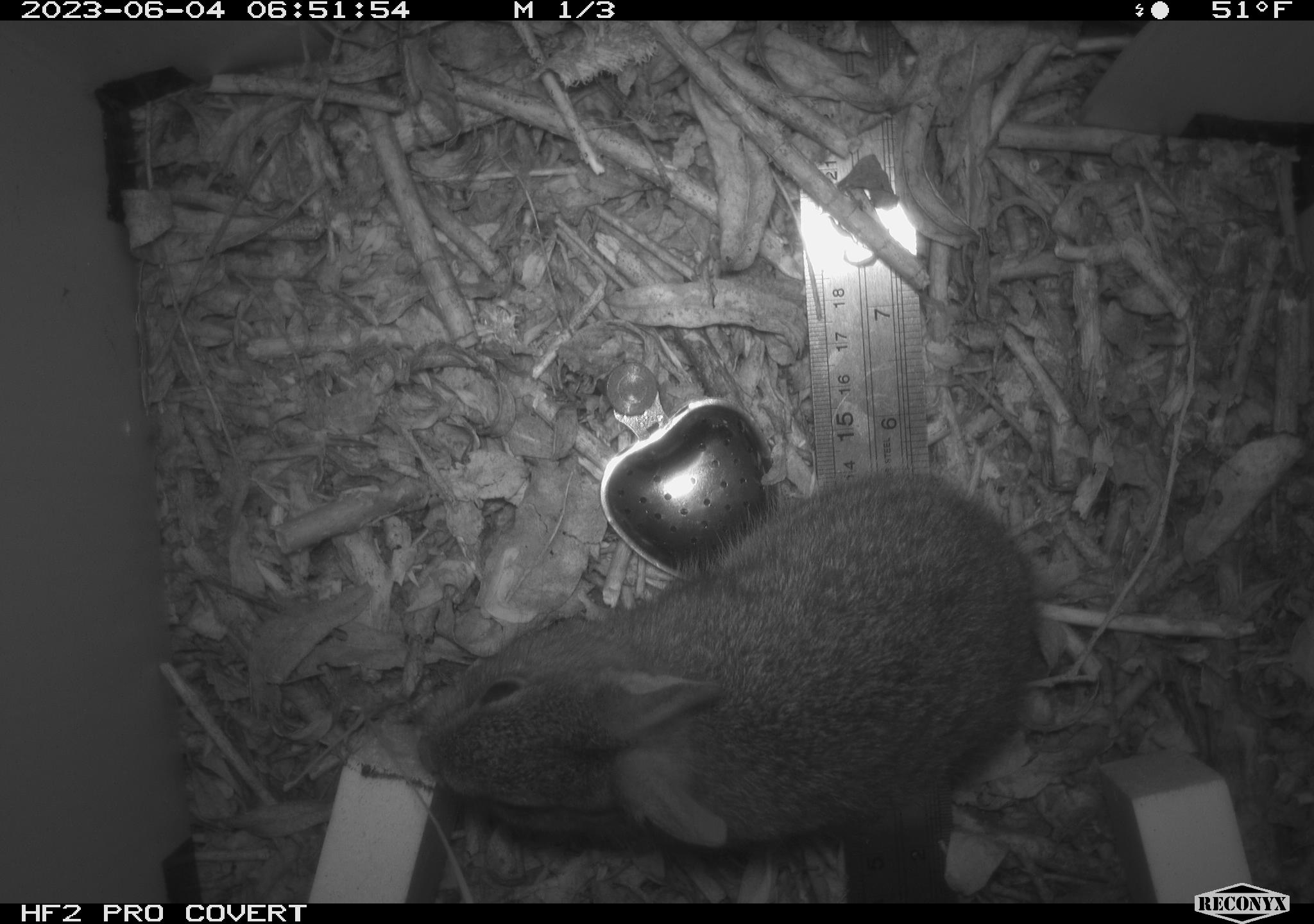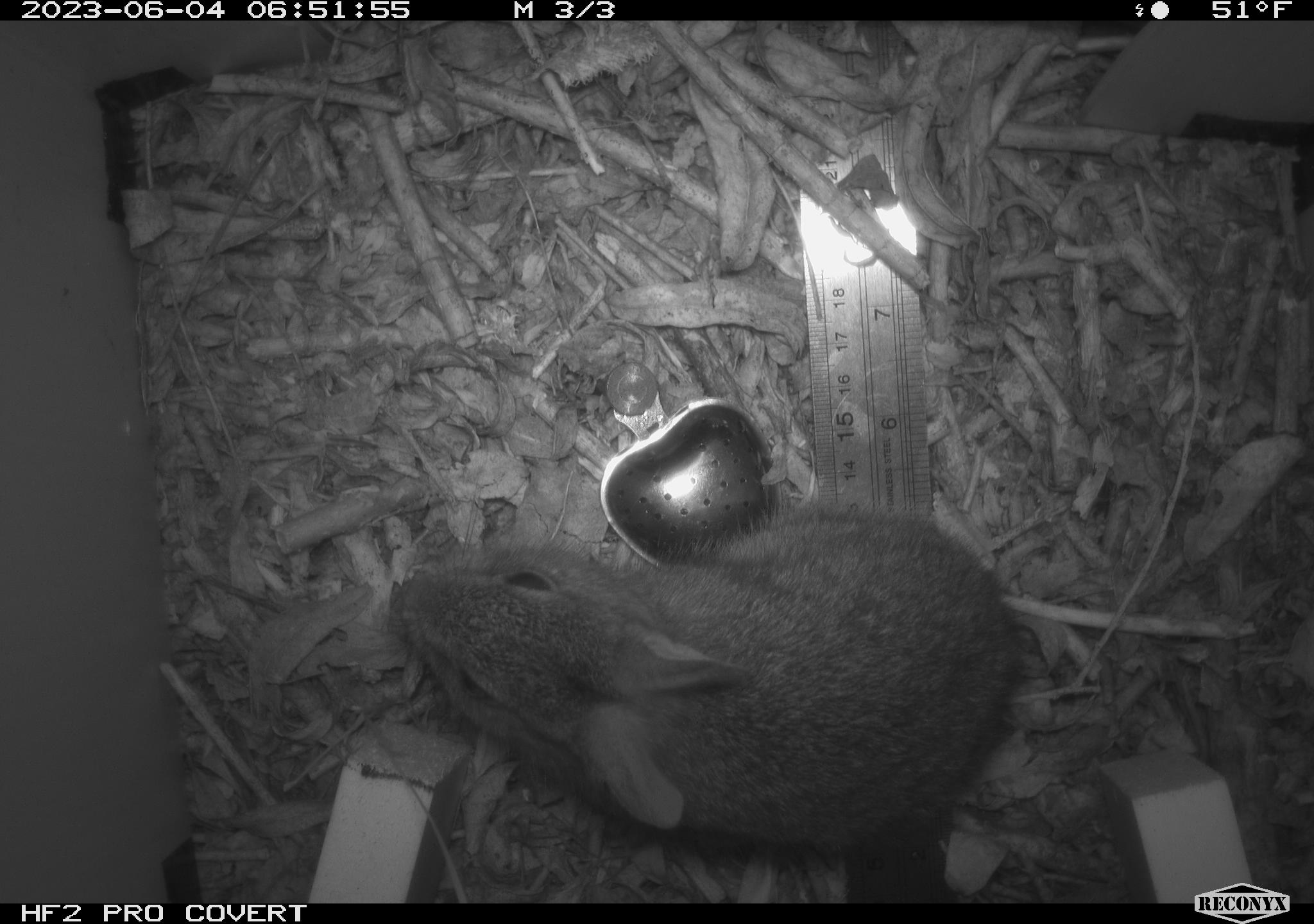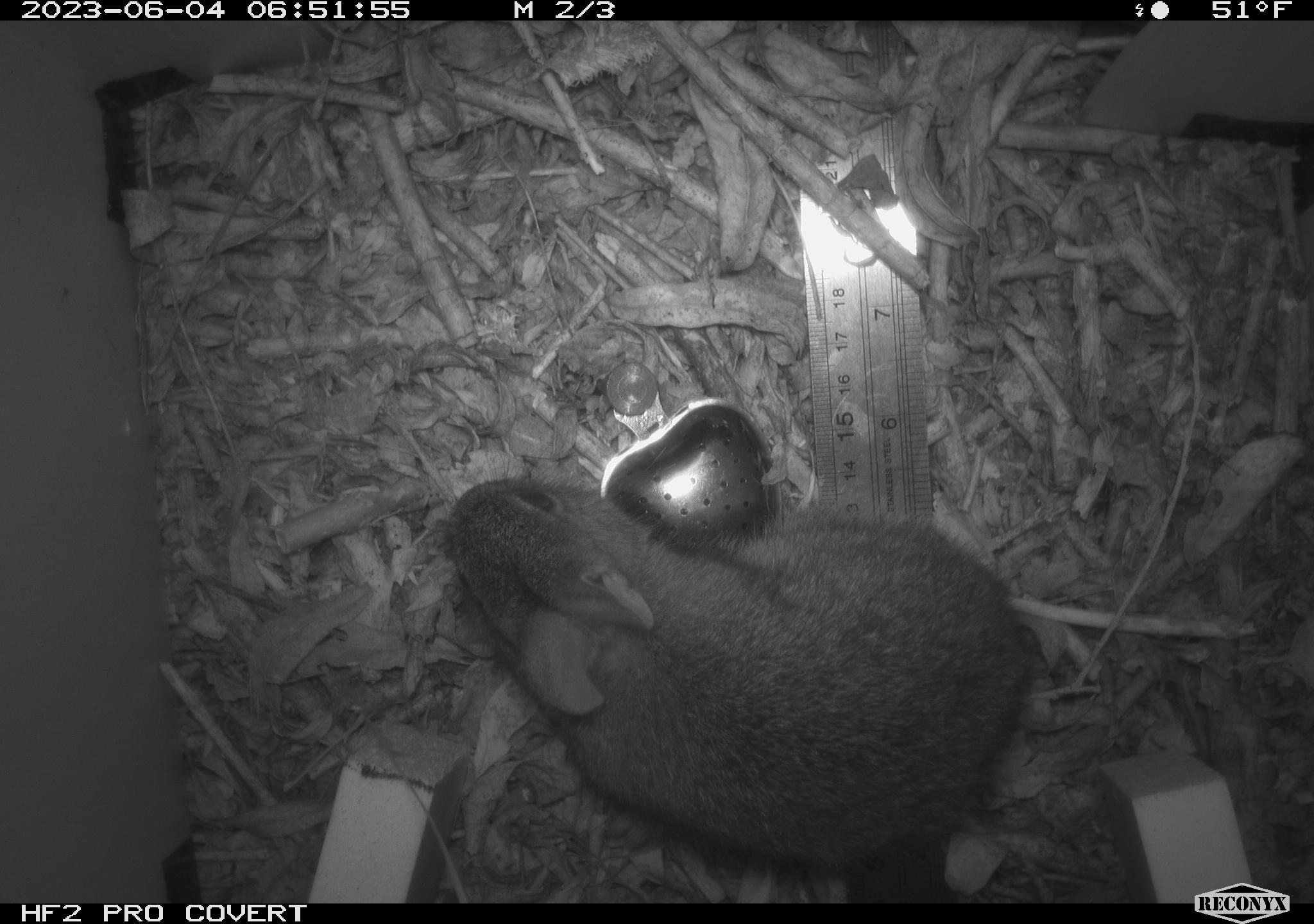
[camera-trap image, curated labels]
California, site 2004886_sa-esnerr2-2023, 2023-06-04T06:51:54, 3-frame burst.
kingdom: Animalia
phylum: Chordata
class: Mammalia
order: Lagomorpha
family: Leporidae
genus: Sylvilagus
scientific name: Sylvilagus bachmani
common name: brush rabbit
Brush rabbit (Sylvilagus bachmani).